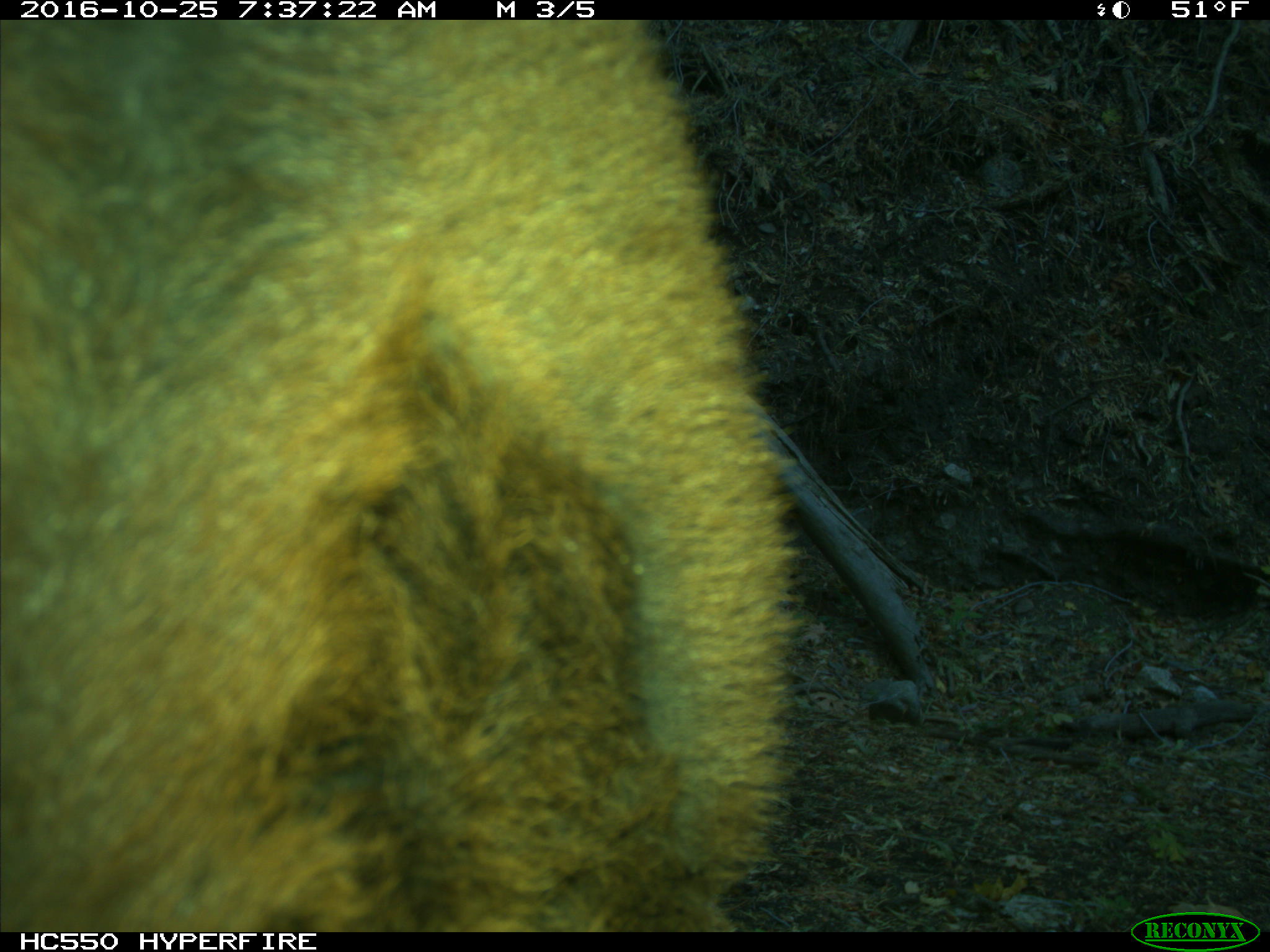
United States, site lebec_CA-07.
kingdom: Animalia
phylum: Chordata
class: Mammalia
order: Artiodactyla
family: Bovidae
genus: Bos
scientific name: Bos taurus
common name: domestic cow